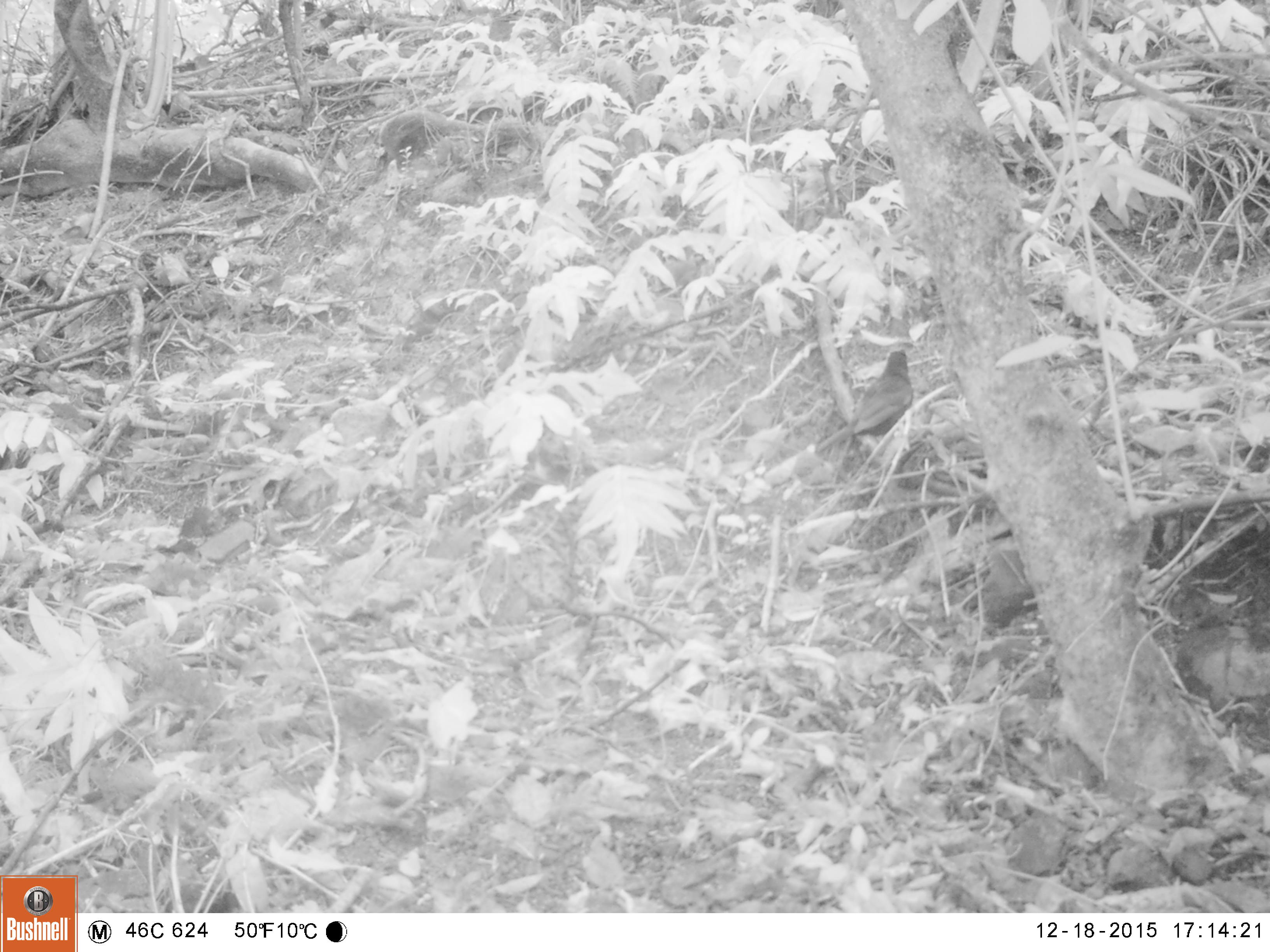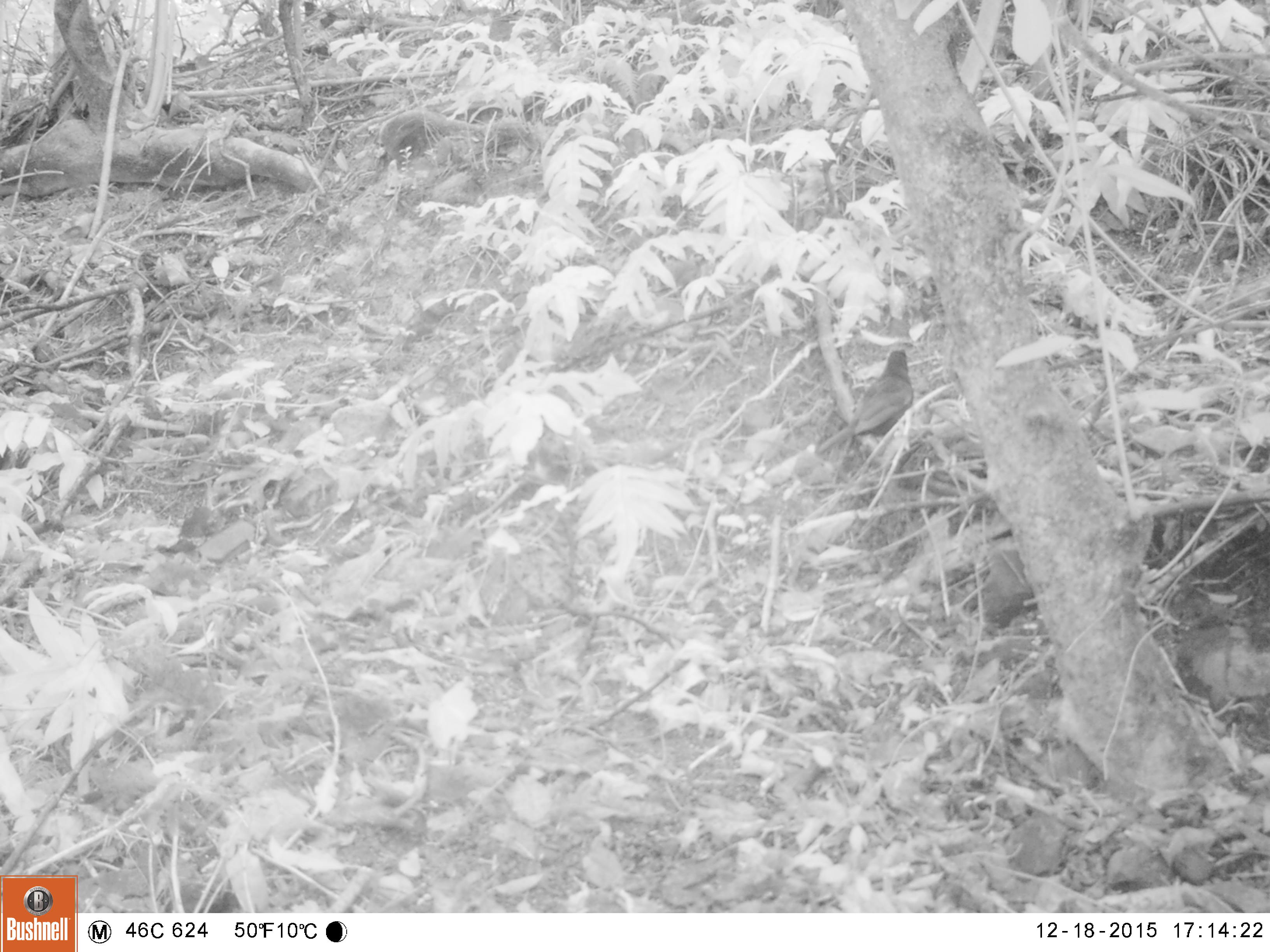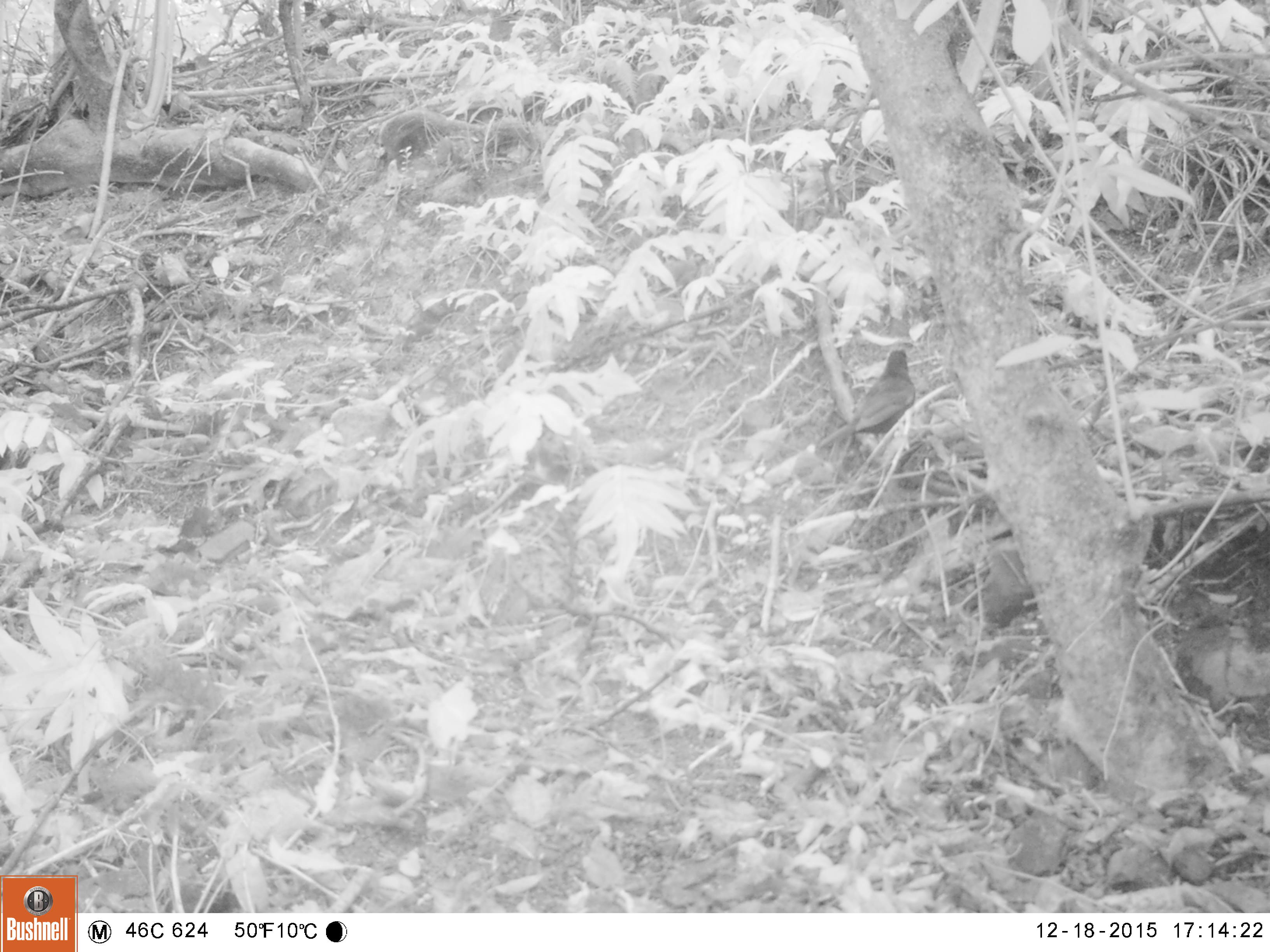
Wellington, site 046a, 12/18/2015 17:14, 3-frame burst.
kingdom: Animalia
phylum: Chordata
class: Aves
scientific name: Aves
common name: bird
Bird (Aves).